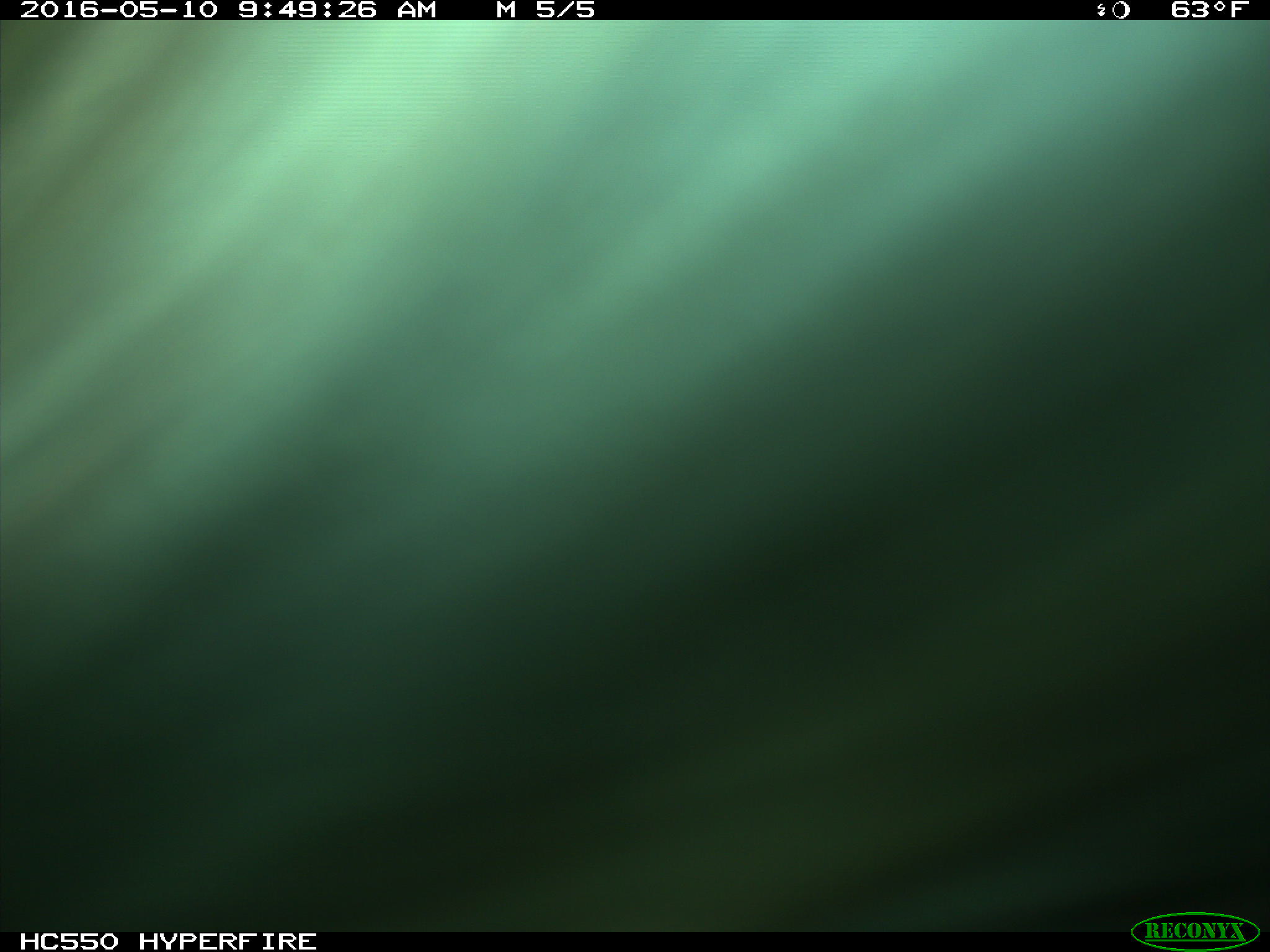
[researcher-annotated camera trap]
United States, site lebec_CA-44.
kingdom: Animalia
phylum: Chordata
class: Mammalia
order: Artiodactyla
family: Bovidae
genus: Bos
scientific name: Bos taurus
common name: domestic cow